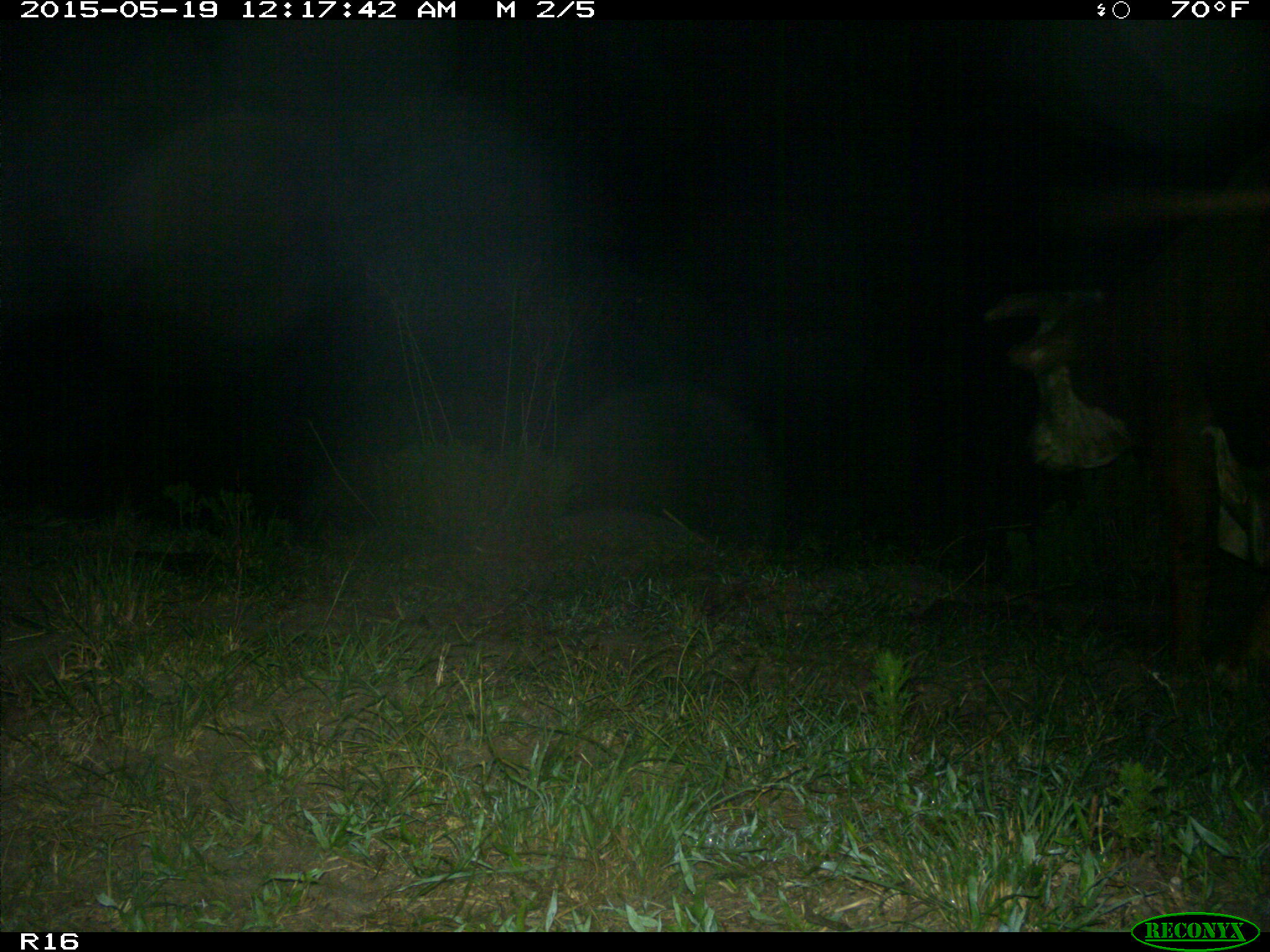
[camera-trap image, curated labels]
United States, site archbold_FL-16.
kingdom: Animalia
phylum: Chordata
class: Mammalia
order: Artiodactyla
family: Bovidae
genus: Bos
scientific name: Bos taurus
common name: domestic cow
Bos taurus (domestic cow).